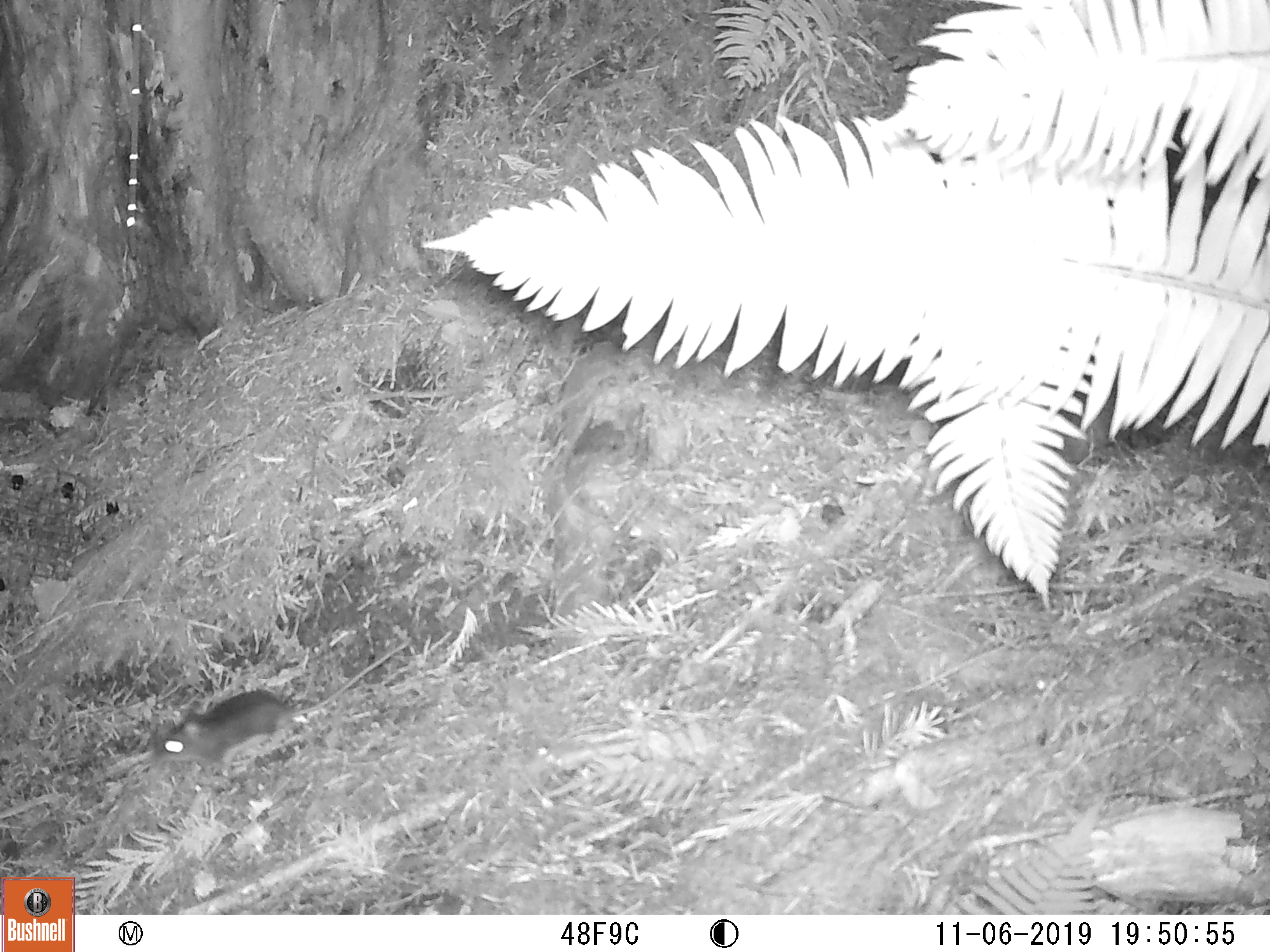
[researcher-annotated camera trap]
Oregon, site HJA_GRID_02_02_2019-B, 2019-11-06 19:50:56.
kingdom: Animalia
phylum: Chordata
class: Mammalia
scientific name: Mammalia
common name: small mammal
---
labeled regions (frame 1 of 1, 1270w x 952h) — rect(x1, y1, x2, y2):
small mammal: rect(116, 601, 446, 783)